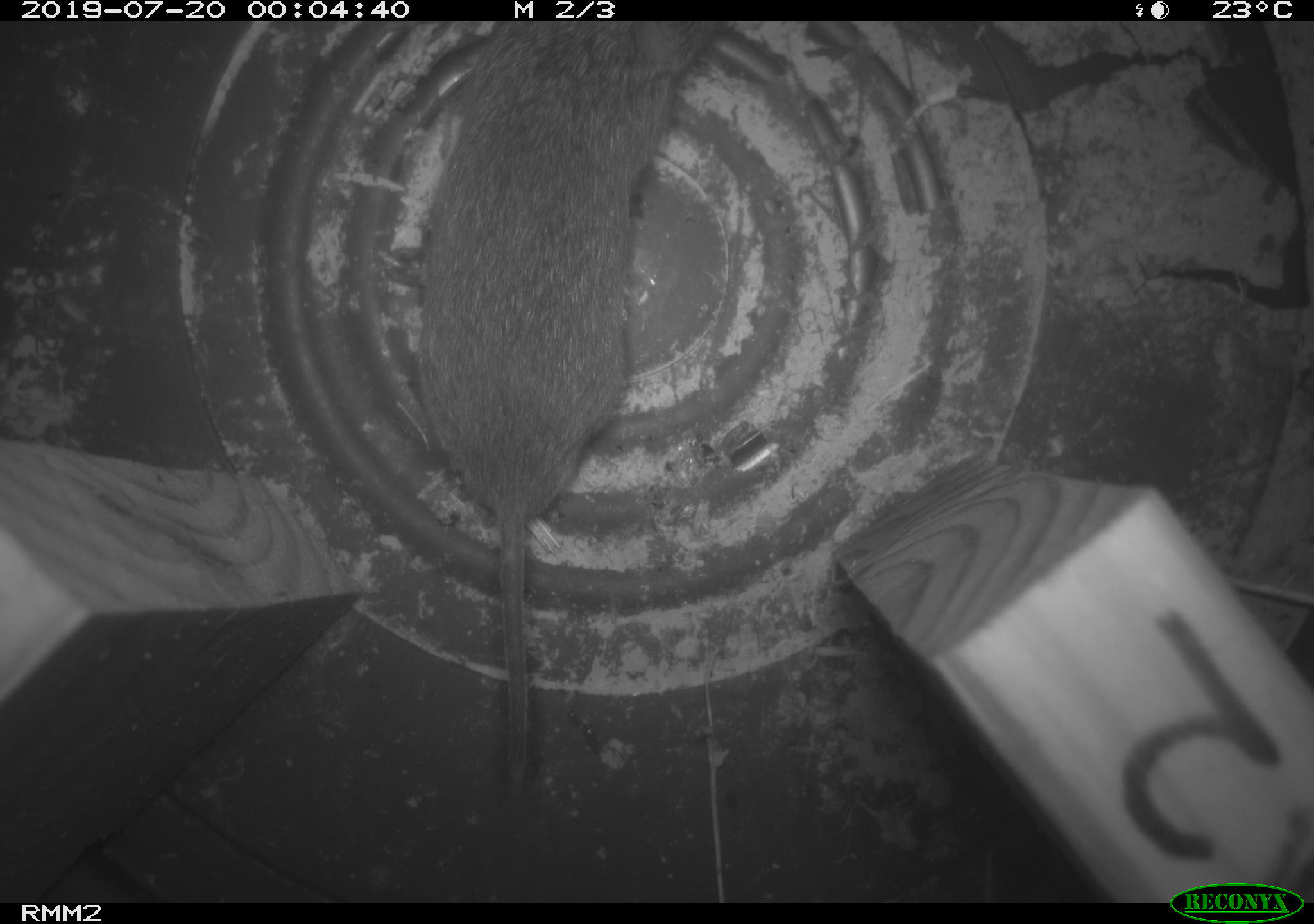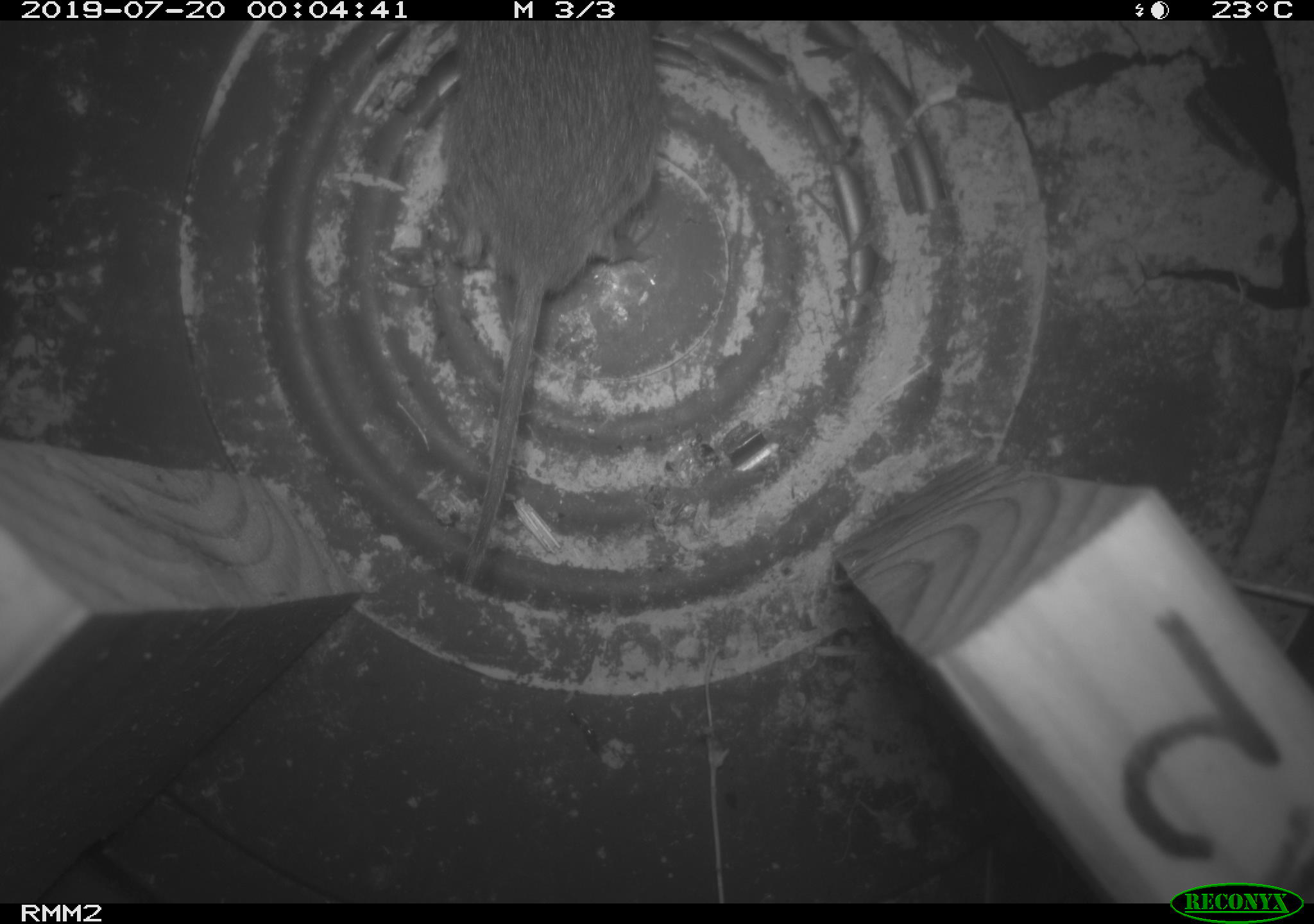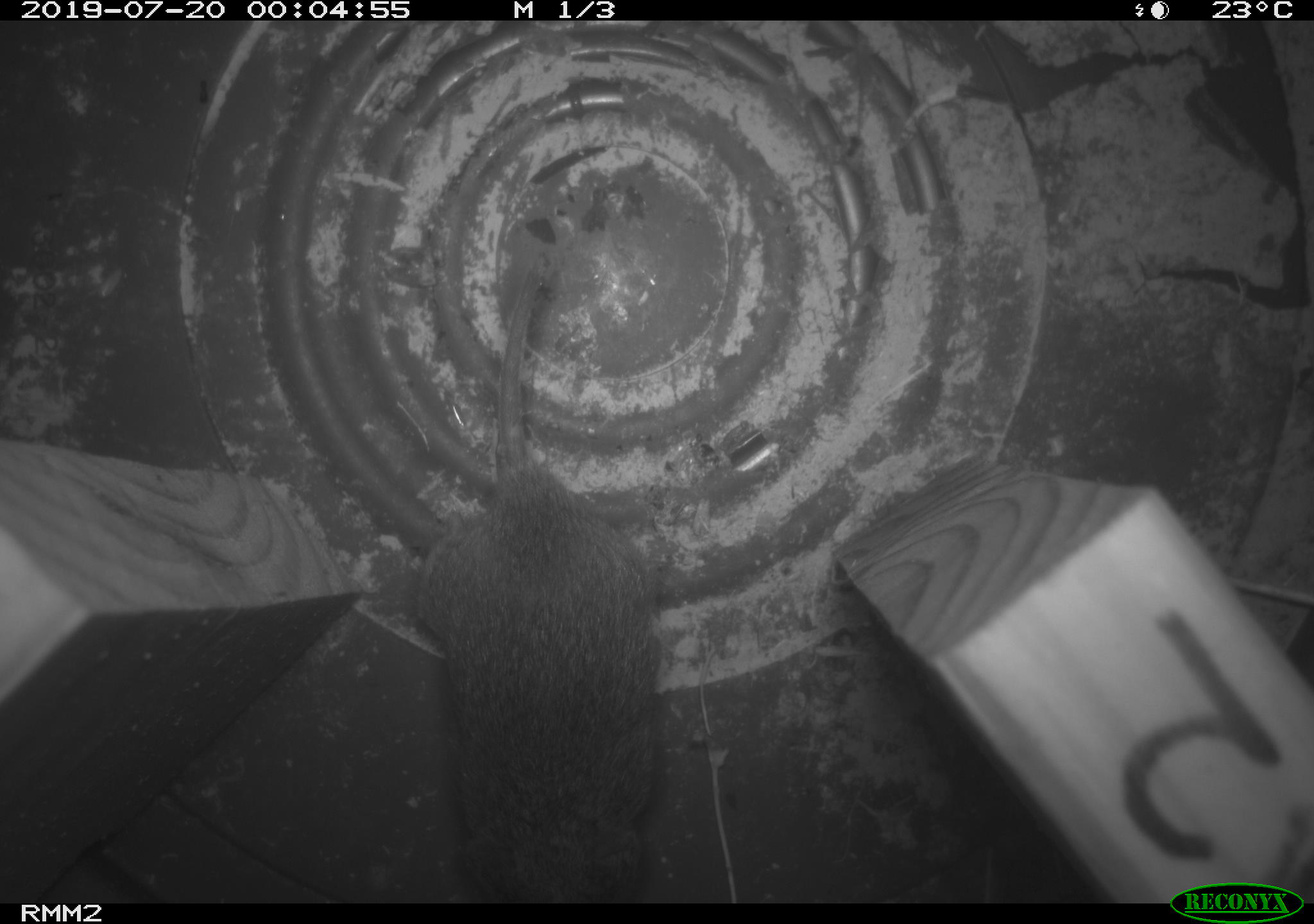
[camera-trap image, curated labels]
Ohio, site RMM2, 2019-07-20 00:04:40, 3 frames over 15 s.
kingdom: Animalia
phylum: Chordata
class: Mammalia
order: Rodentia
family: Cricetidae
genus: Microtus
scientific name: Microtus pennsylvanicus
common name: meadow vole